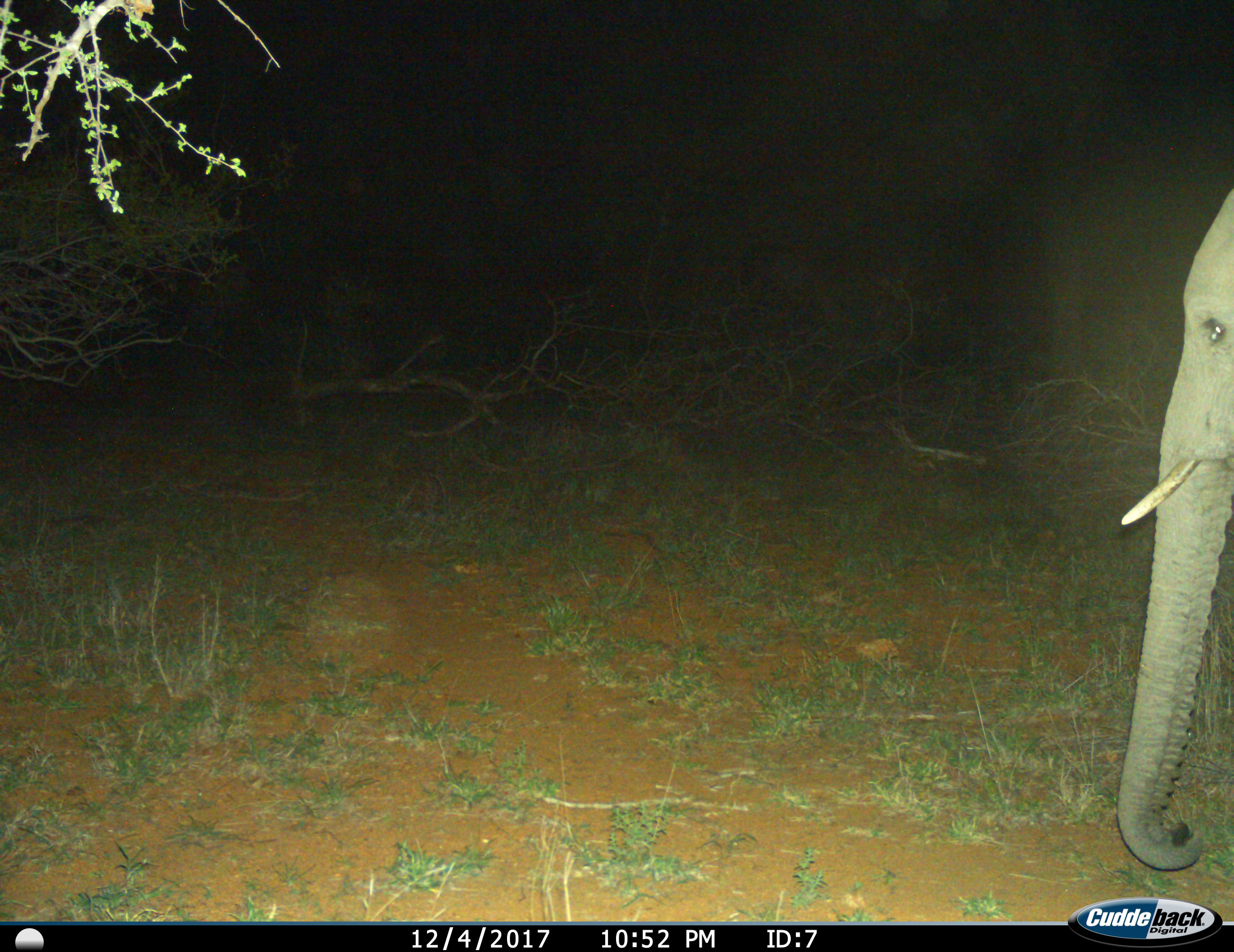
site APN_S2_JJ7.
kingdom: Animalia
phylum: Chordata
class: Mammalia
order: Proboscidea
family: Elephantidae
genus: Loxodonta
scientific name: Loxodonta africana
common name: african bush elephant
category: elephant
Elephant (african bush elephant) (Loxodonta africana), count 1. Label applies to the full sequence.